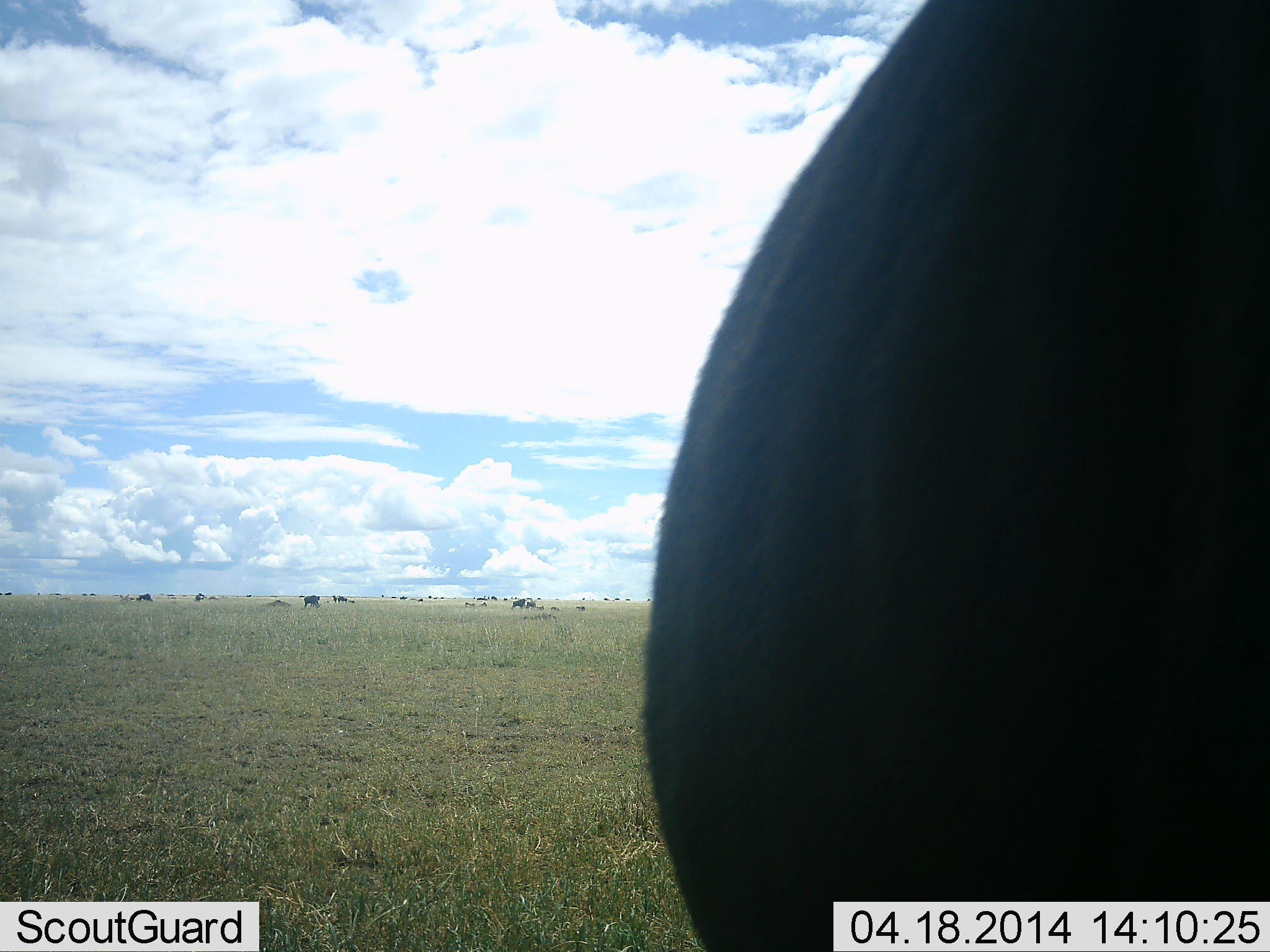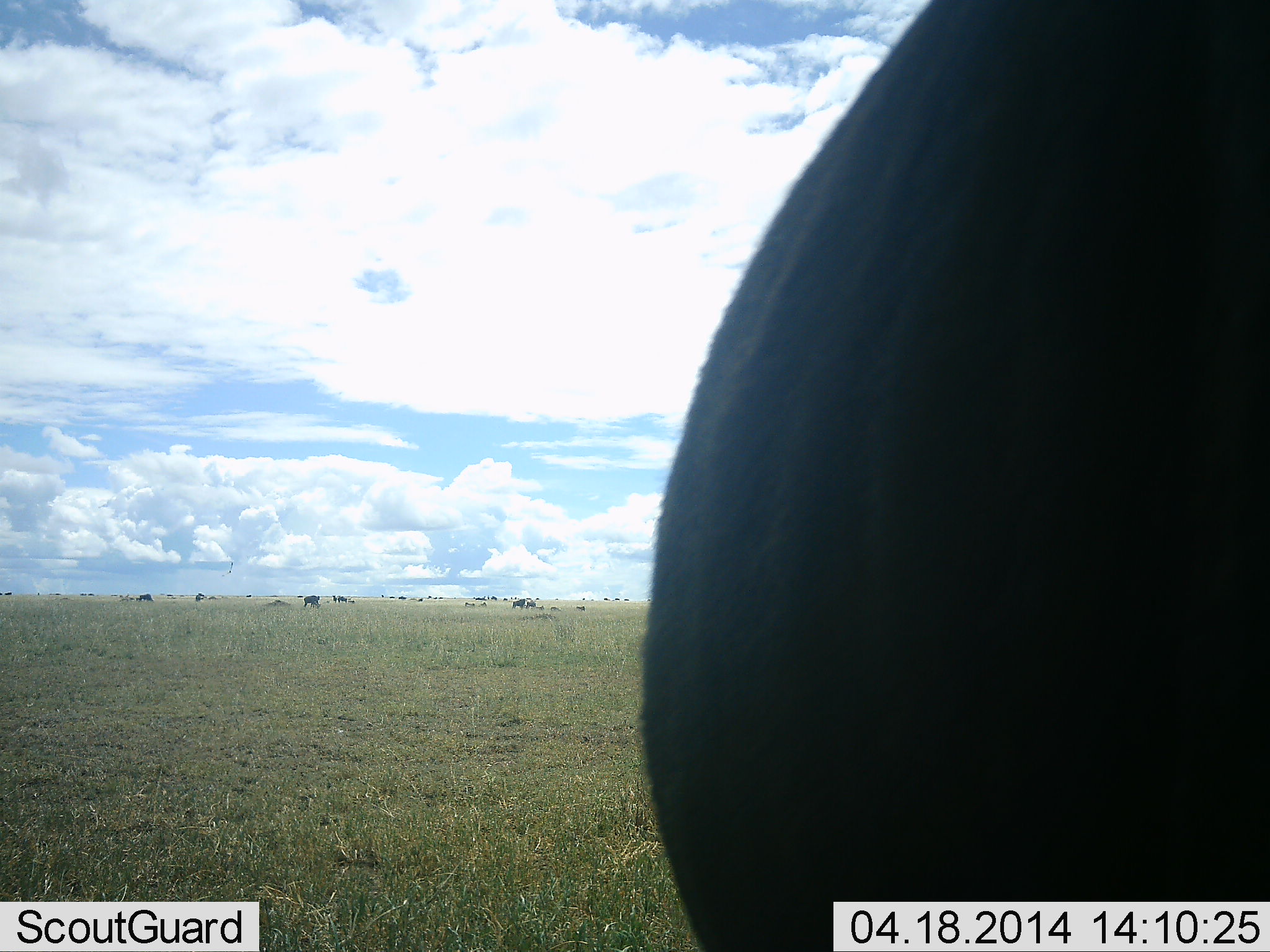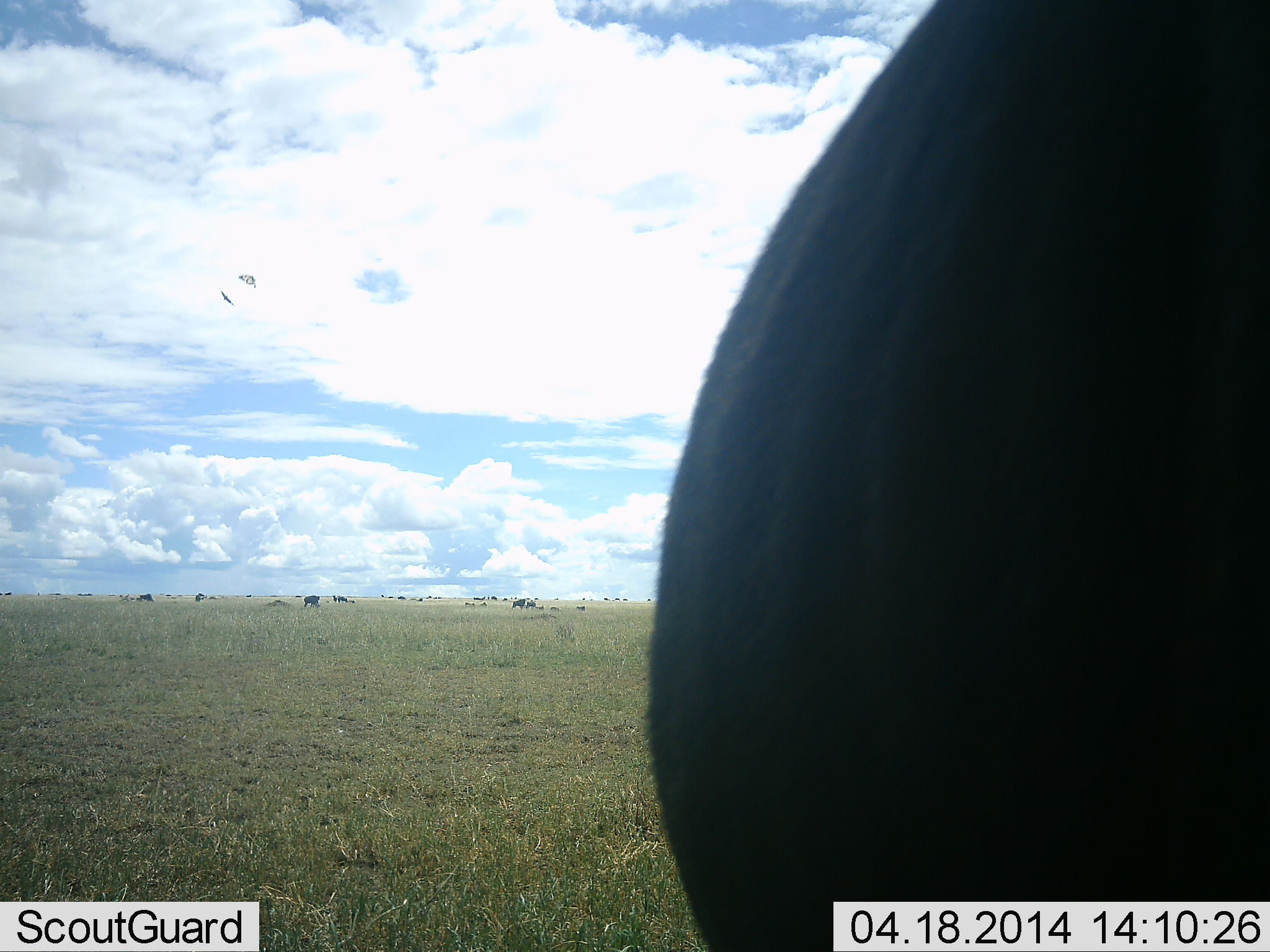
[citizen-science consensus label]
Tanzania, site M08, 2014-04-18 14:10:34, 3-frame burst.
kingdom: Animalia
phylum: Chordata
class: Mammalia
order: Artiodactyla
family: Bovidae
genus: Connochaetes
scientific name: Connochaetes taurinus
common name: blue wildebeest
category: wildebeest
Wildebeest (blue wildebeest) (Connochaetes taurinus), count 4. Behavior (volunteer vote fractions): standing 85%, resting 0%, moving 8%, interacting 0%. Young present (vote fraction): 0%. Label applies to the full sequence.